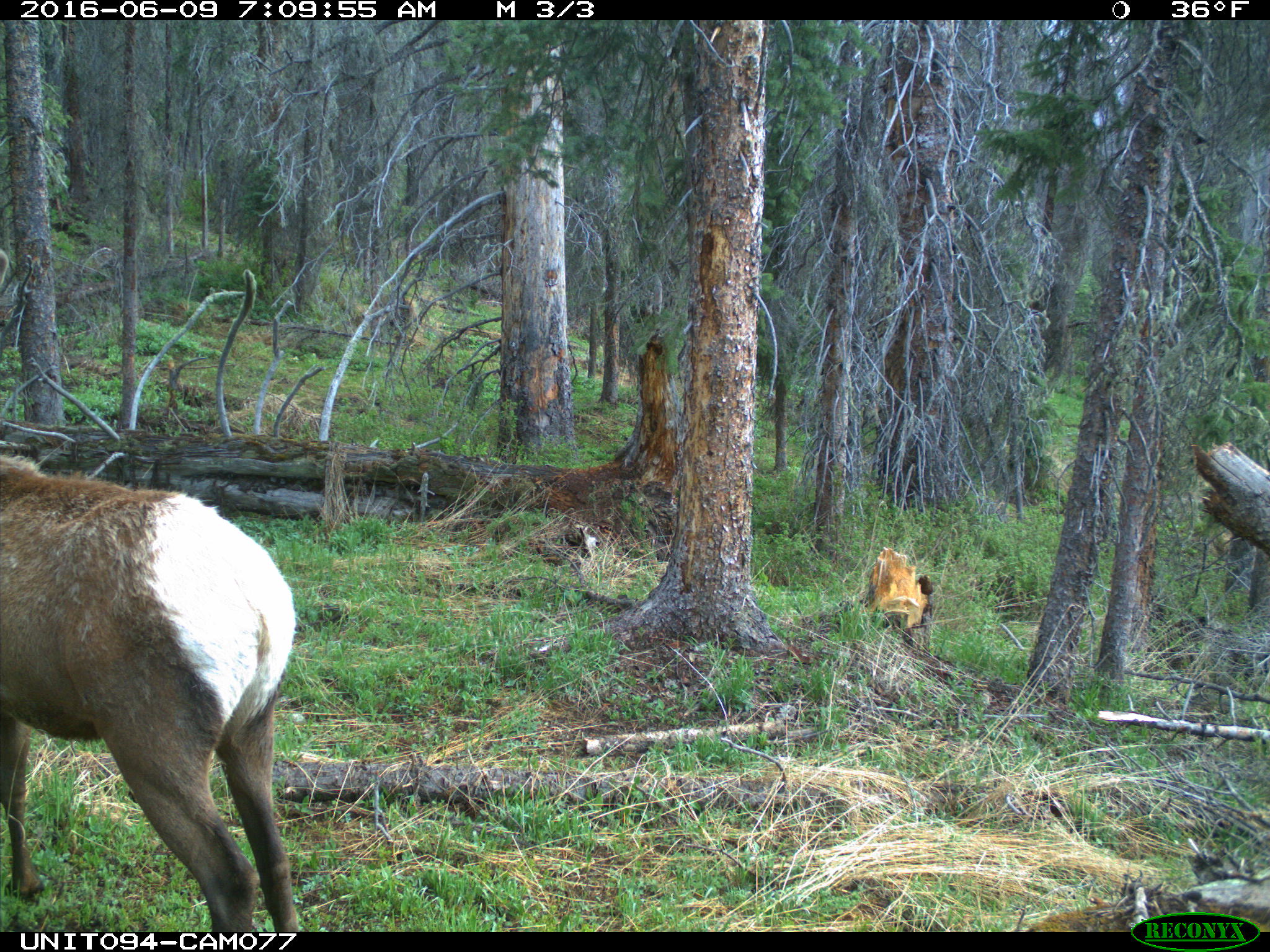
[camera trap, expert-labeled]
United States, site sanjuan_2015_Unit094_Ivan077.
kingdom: Animalia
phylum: Chordata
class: Mammalia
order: Artiodactyla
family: Cervidae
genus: Cervus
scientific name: Cervus elaphus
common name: red deer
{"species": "Cervus elaphus (red deer)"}